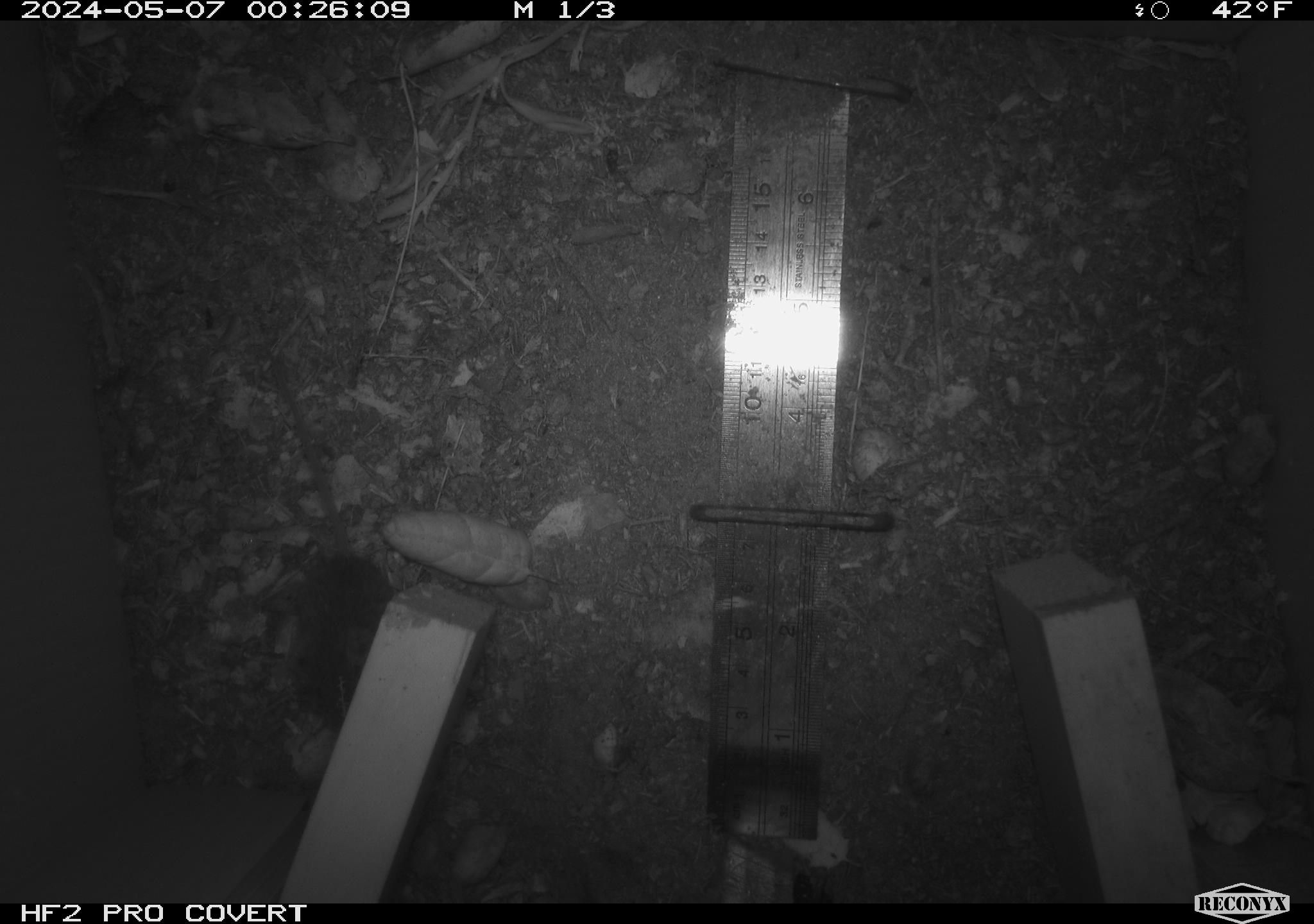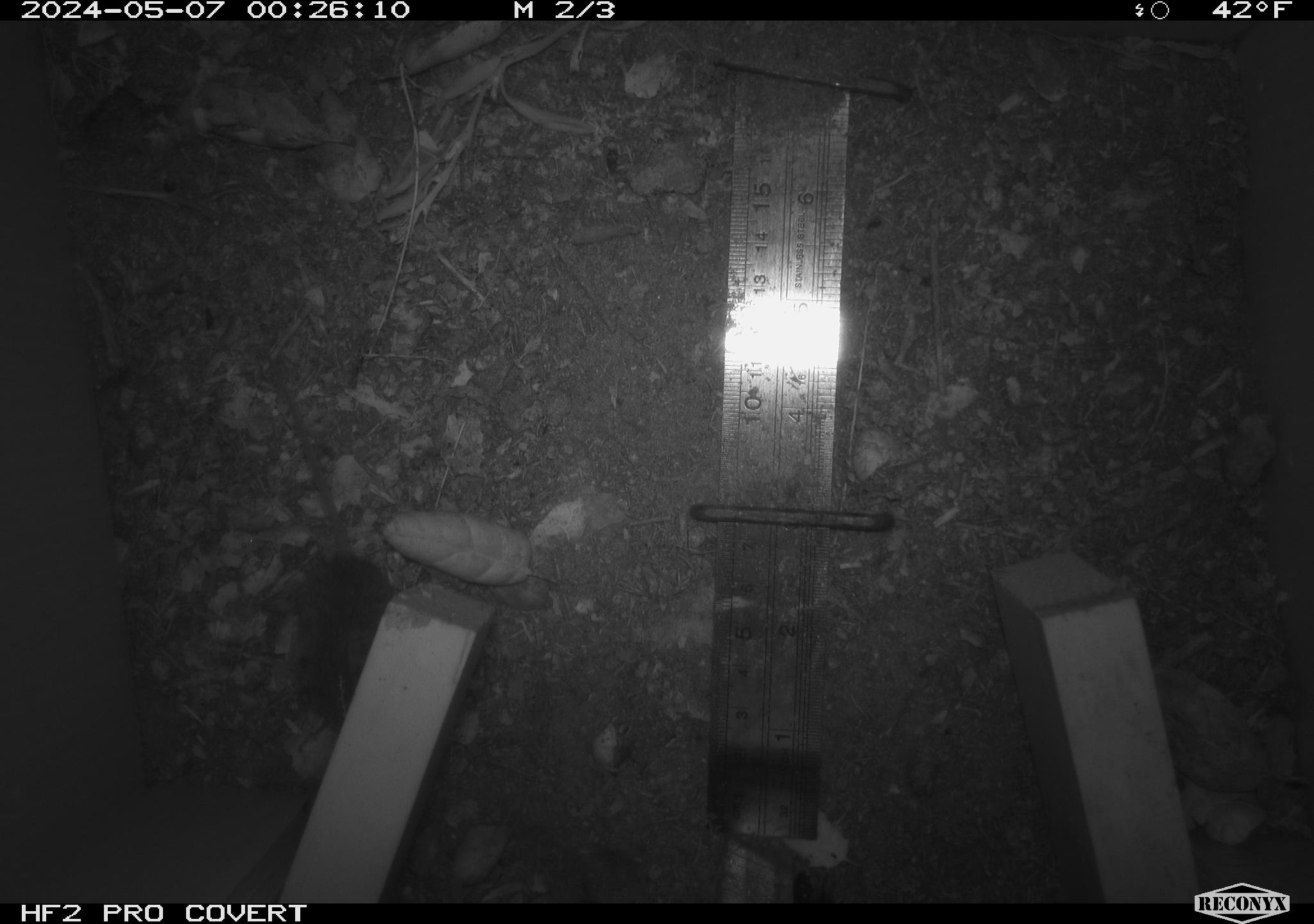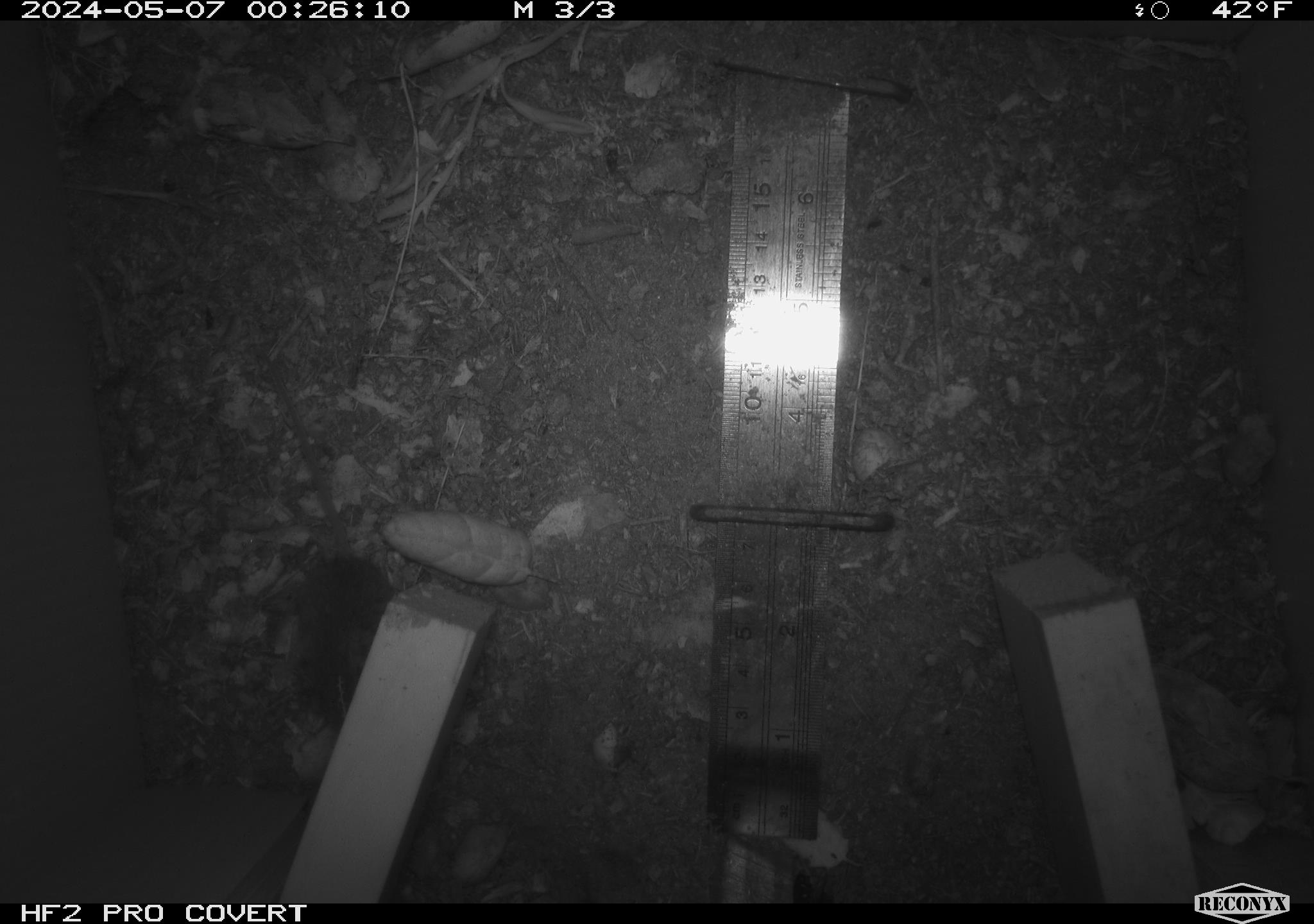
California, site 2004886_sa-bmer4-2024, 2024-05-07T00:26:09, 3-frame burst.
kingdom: Animalia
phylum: Chordata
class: Mammalia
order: Rodentia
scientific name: Rodentia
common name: mouse species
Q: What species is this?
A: Mouse species (Rodentia).